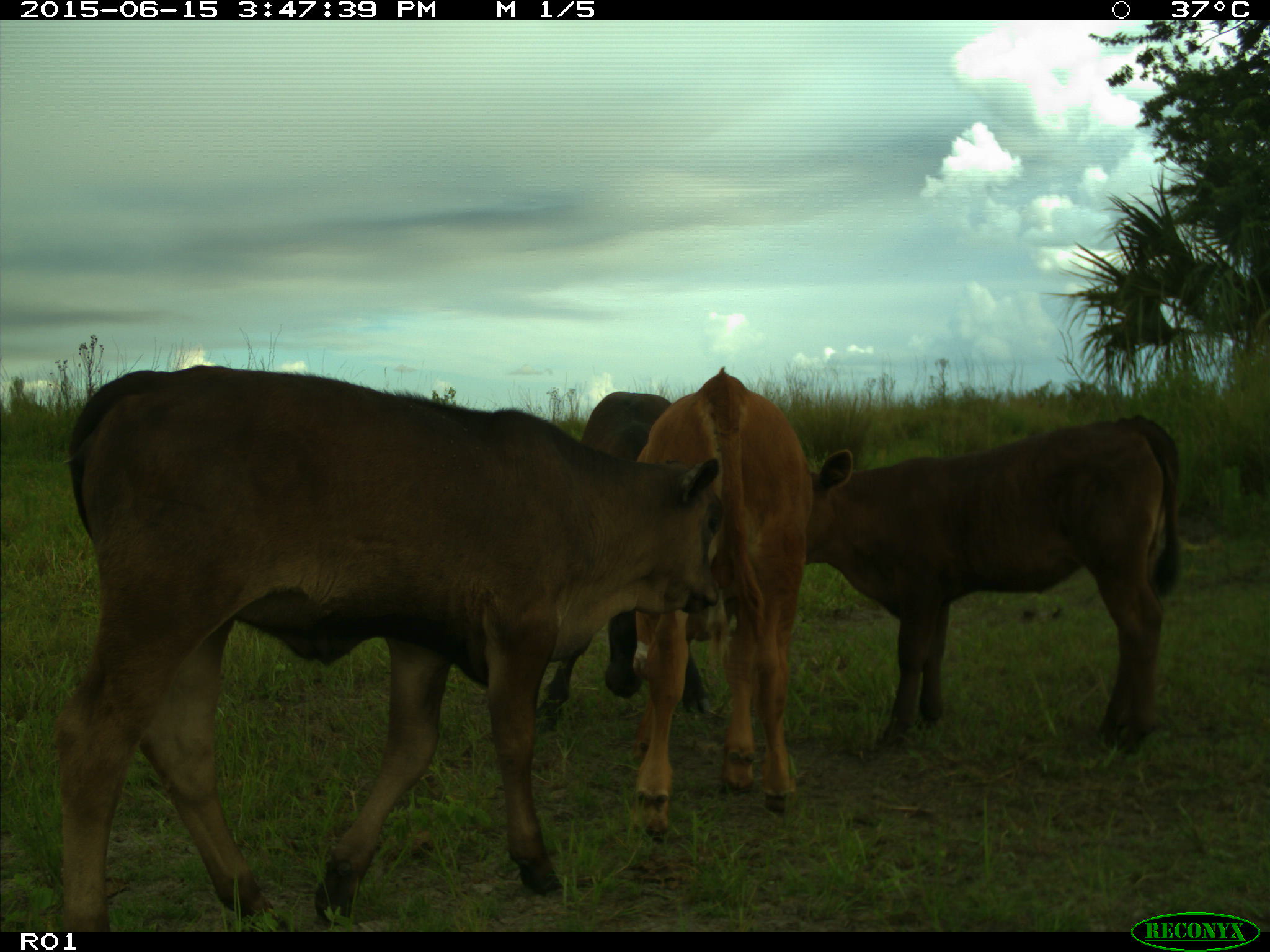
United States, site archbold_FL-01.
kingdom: Animalia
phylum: Chordata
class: Mammalia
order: Artiodactyla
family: Bovidae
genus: Bos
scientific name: Bos taurus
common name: domestic cow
Bos taurus (domestic cow).